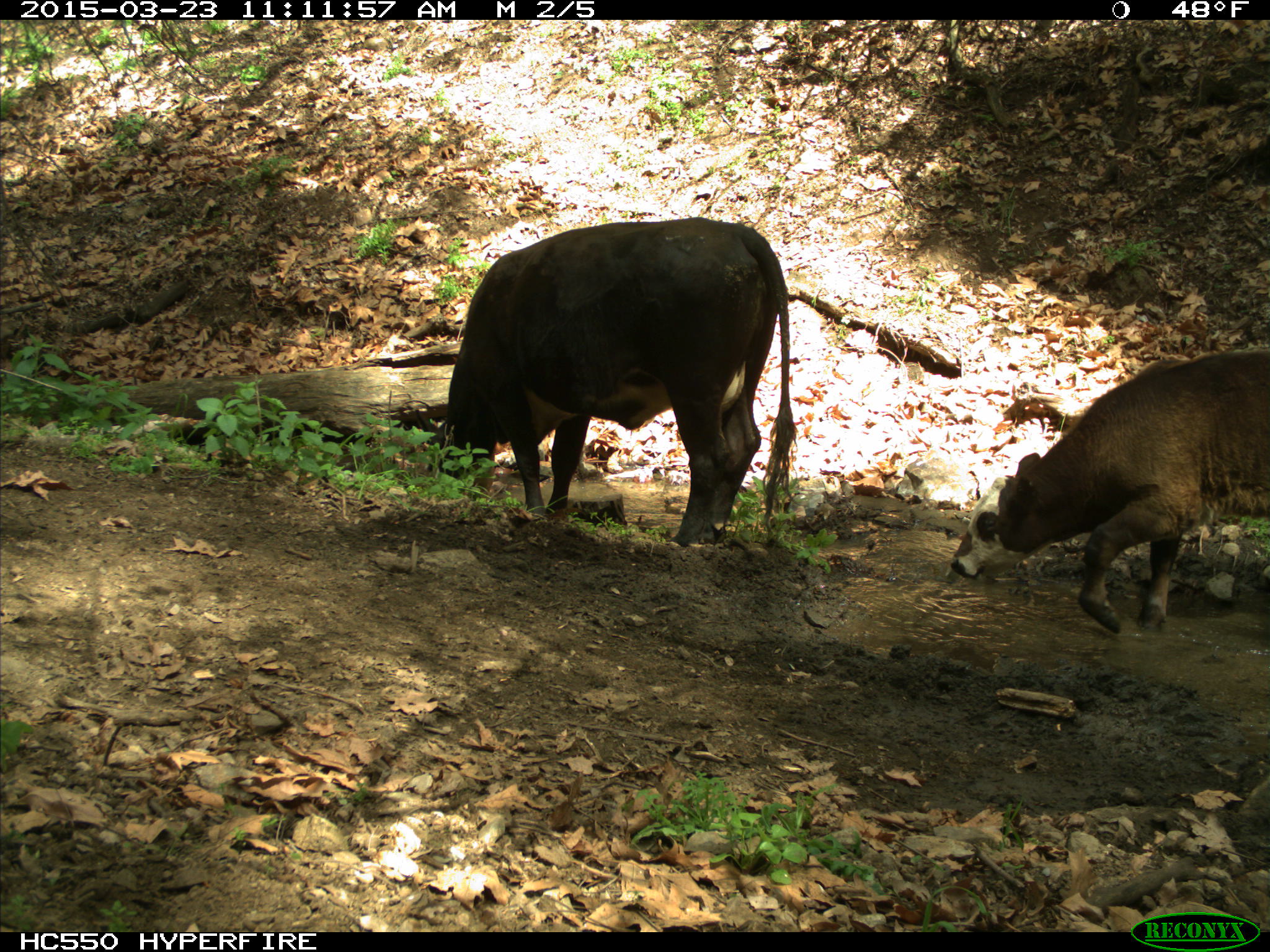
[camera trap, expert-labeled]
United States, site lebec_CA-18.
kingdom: Animalia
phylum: Chordata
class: Mammalia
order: Artiodactyla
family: Bovidae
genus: Bos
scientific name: Bos taurus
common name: domestic cow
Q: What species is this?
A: Bos taurus (domestic cow).